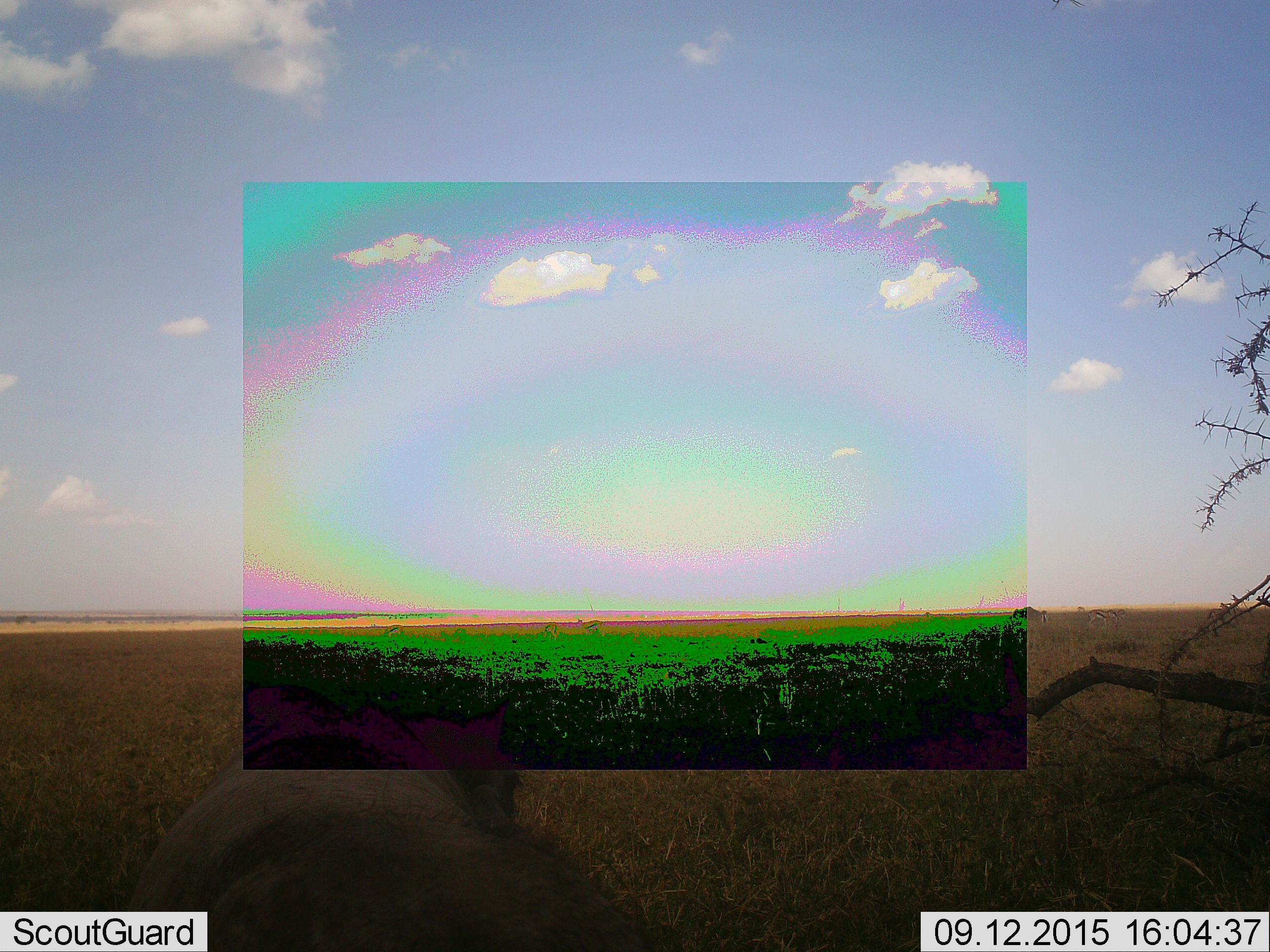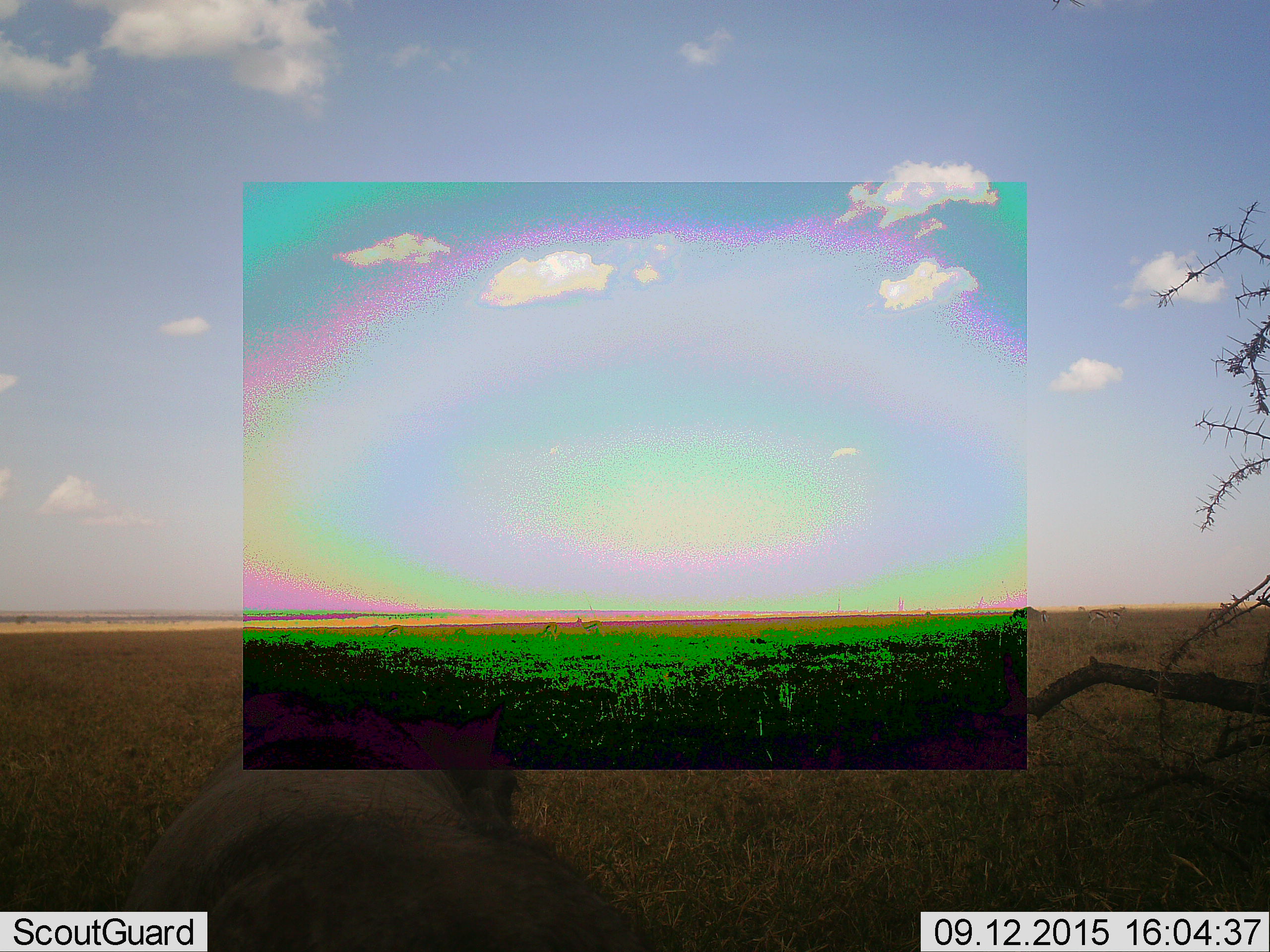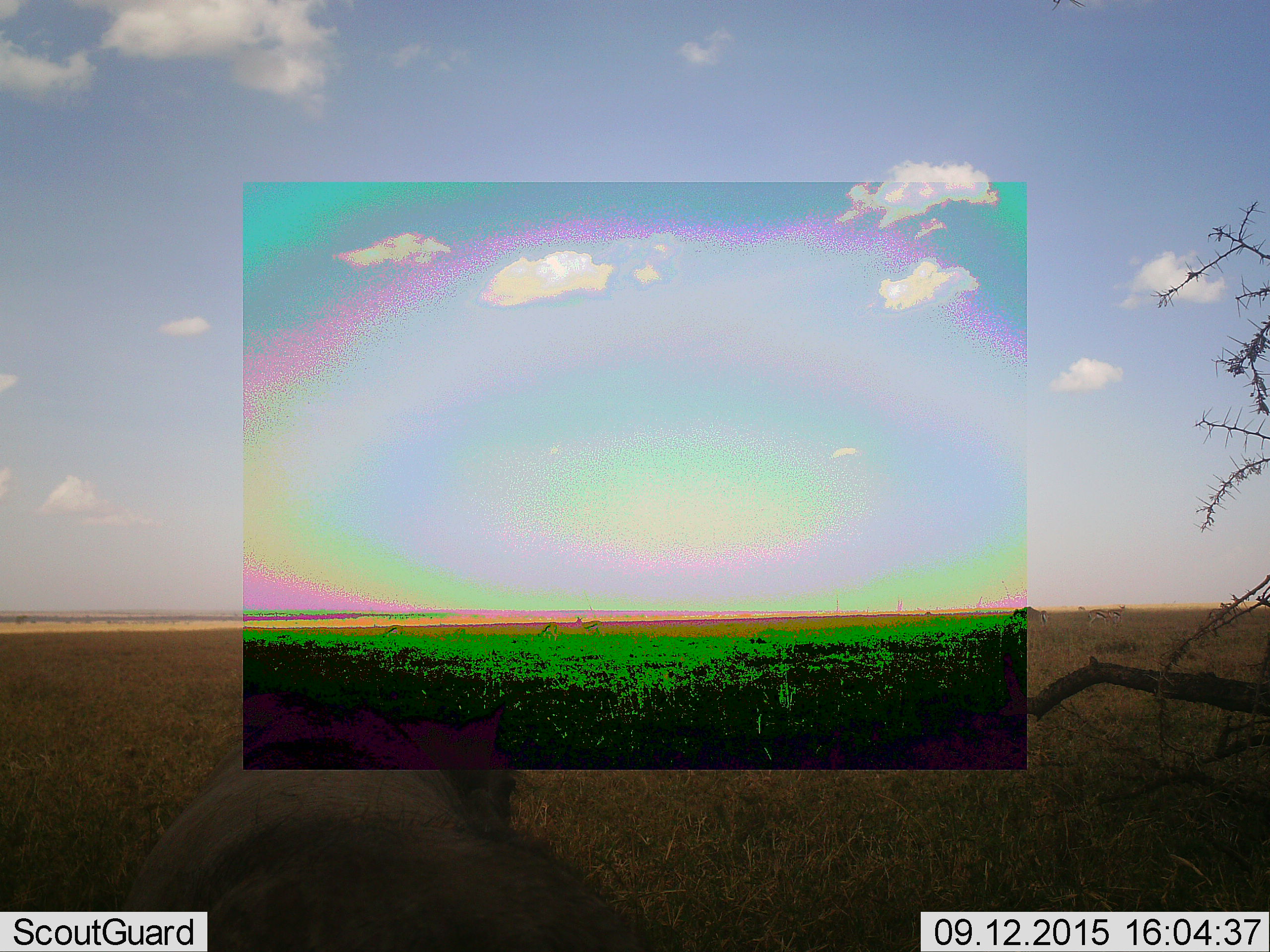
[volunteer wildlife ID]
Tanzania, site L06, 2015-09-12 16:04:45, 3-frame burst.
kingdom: Animalia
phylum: Chordata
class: Mammalia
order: Carnivora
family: Felidae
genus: Panthera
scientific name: Panthera leo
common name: lion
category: lionfemale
Lionfemale (lion) (Panthera leo), count 1. Behavior (volunteer vote fractions): standing 0%, resting 100%, moving 0%, interacting 0%. Young present (vote fraction): 0%. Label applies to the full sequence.